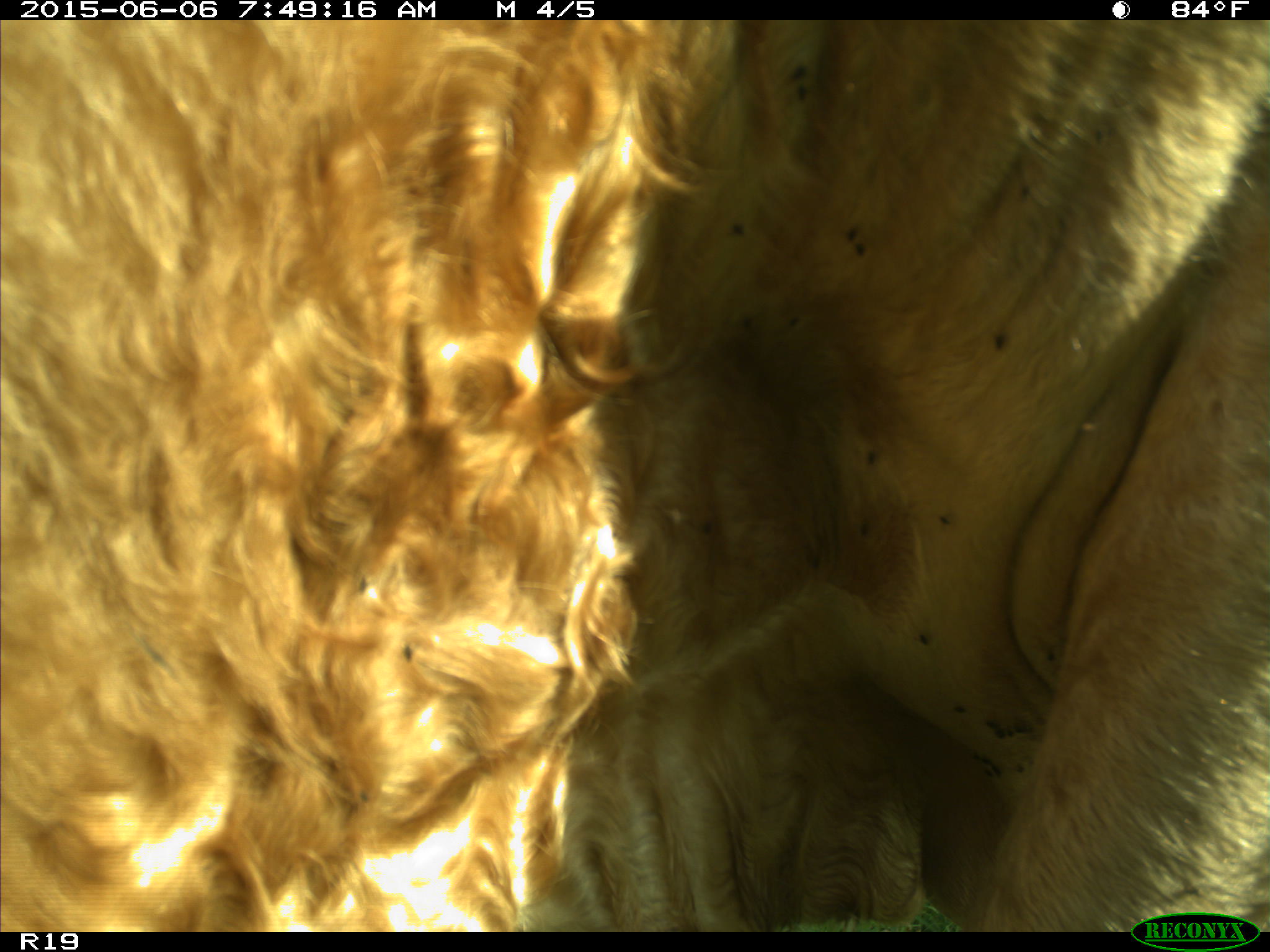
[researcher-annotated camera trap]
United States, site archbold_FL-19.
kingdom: Animalia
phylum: Chordata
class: Mammalia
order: Artiodactyla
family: Bovidae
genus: Bos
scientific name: Bos taurus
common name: domestic cow